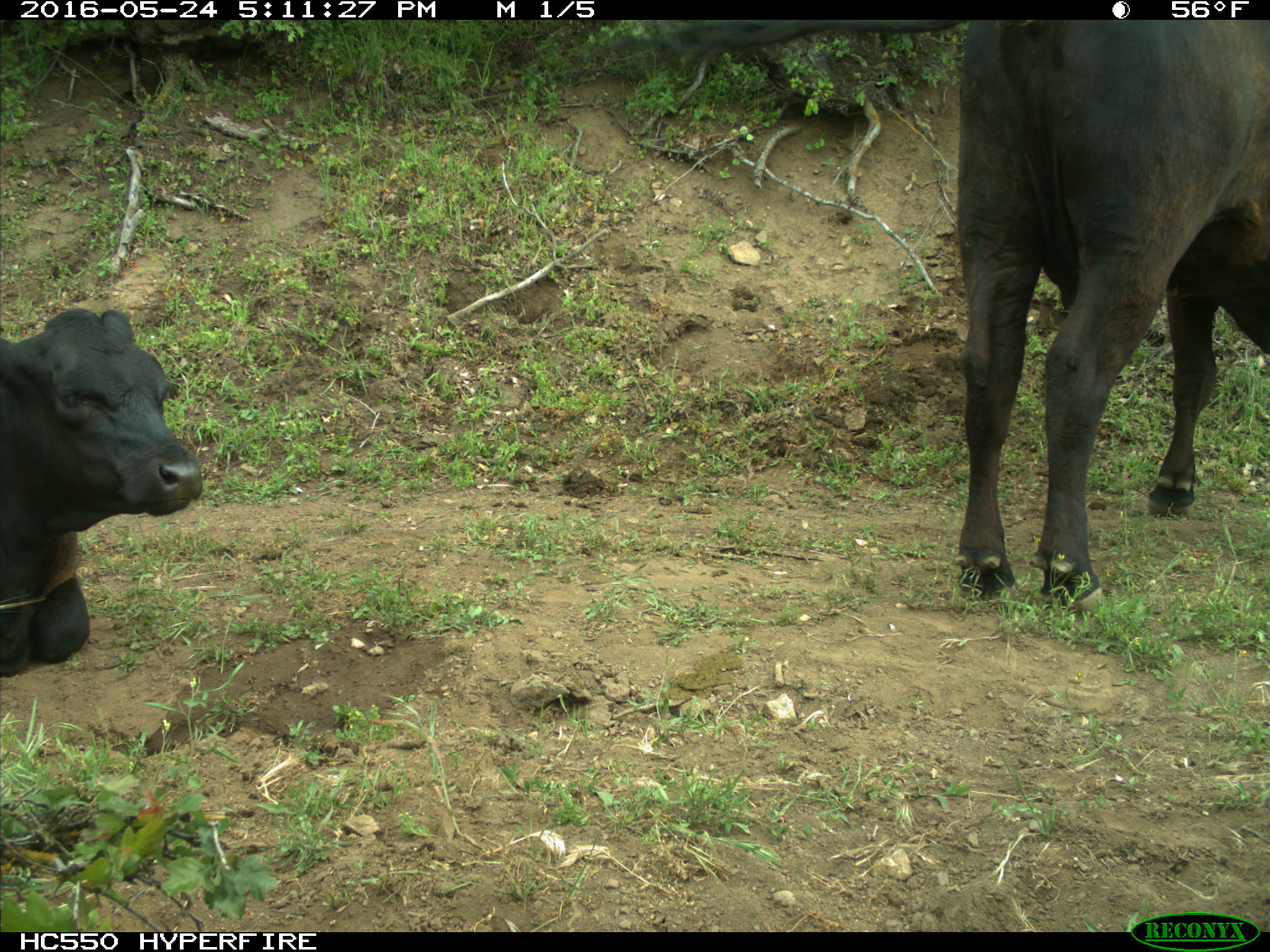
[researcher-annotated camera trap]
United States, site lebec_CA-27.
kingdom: Animalia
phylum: Chordata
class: Mammalia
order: Artiodactyla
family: Bovidae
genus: Bos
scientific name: Bos taurus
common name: domestic cow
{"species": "Bos taurus (domestic cow)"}